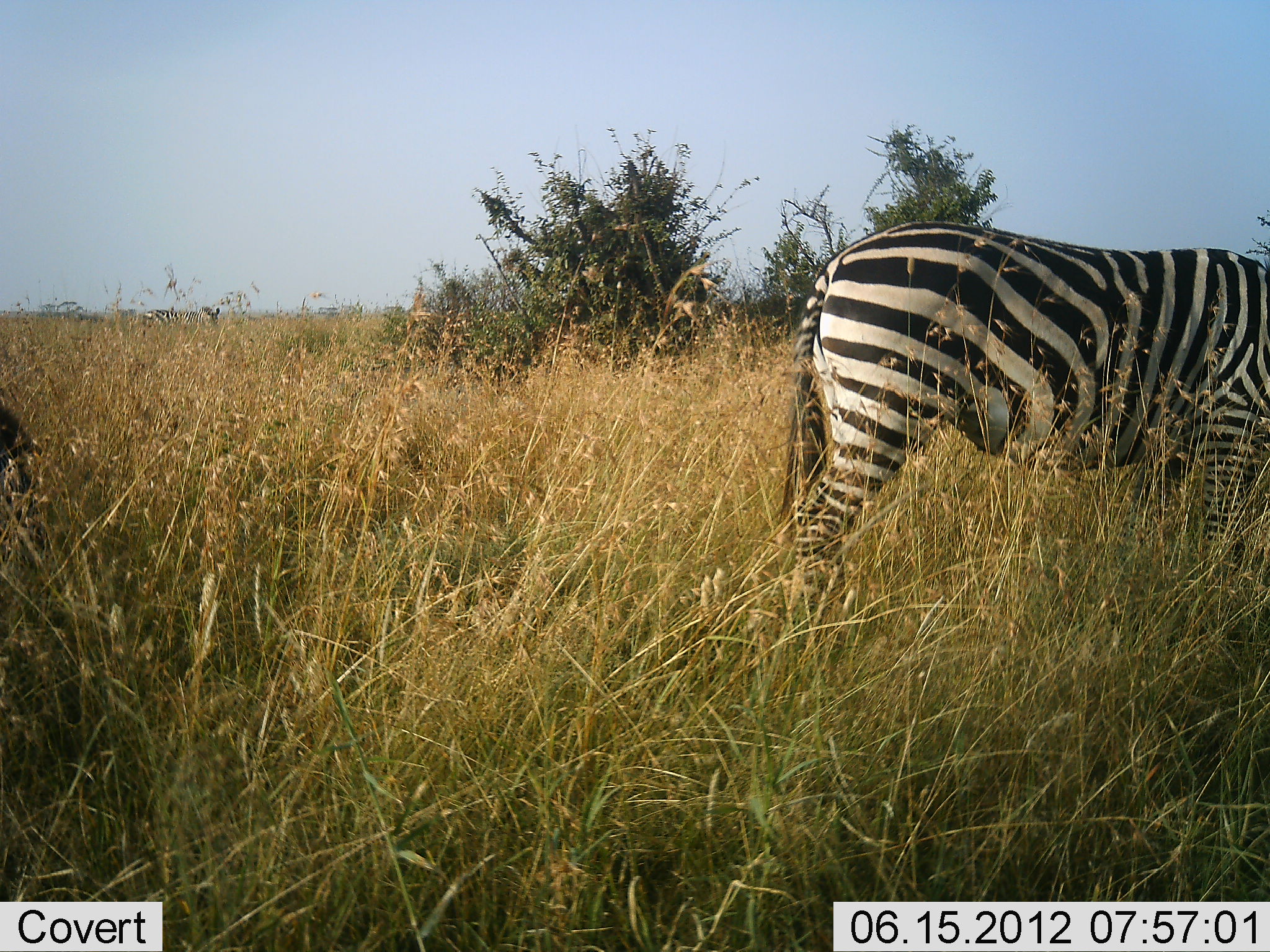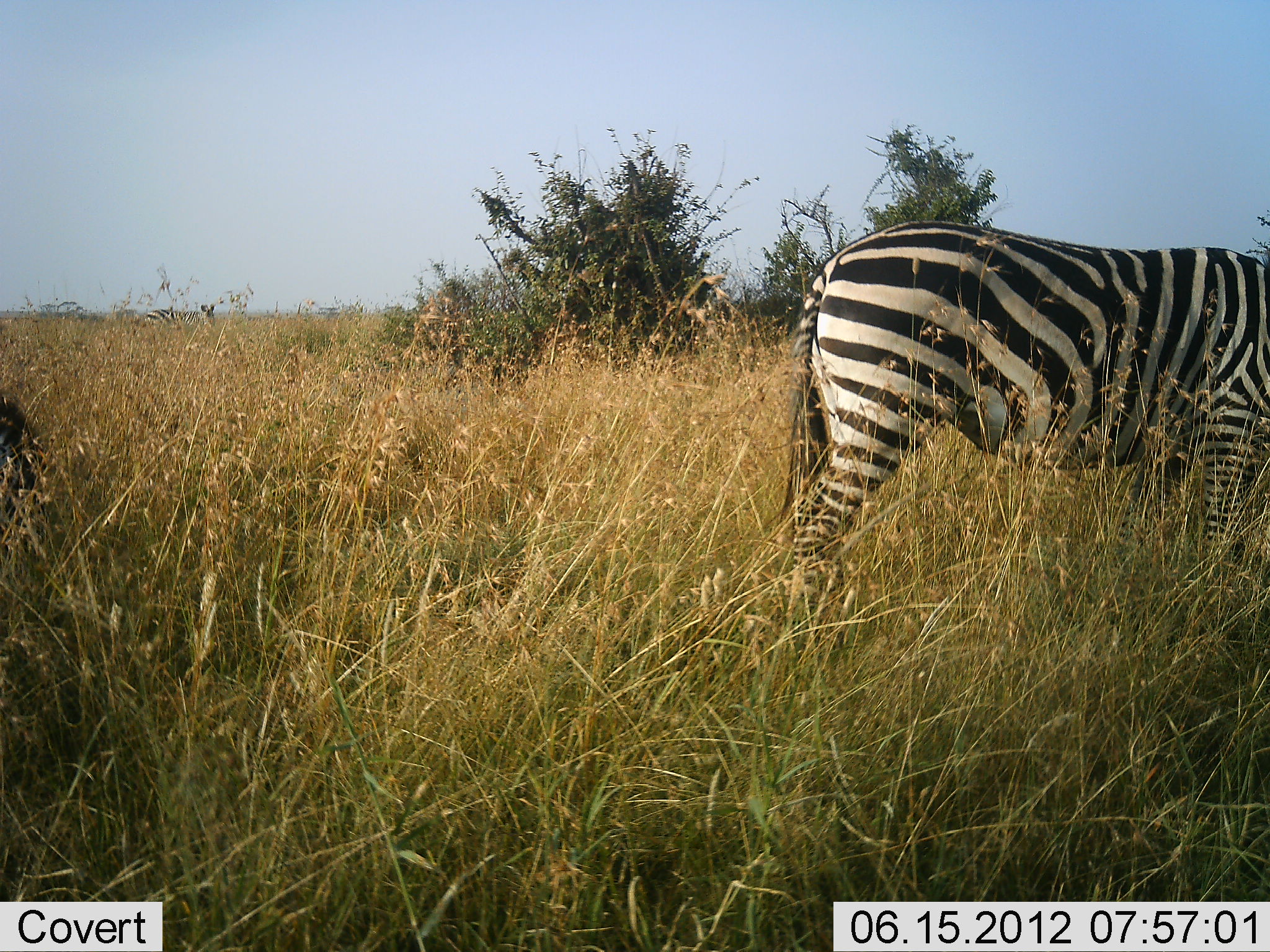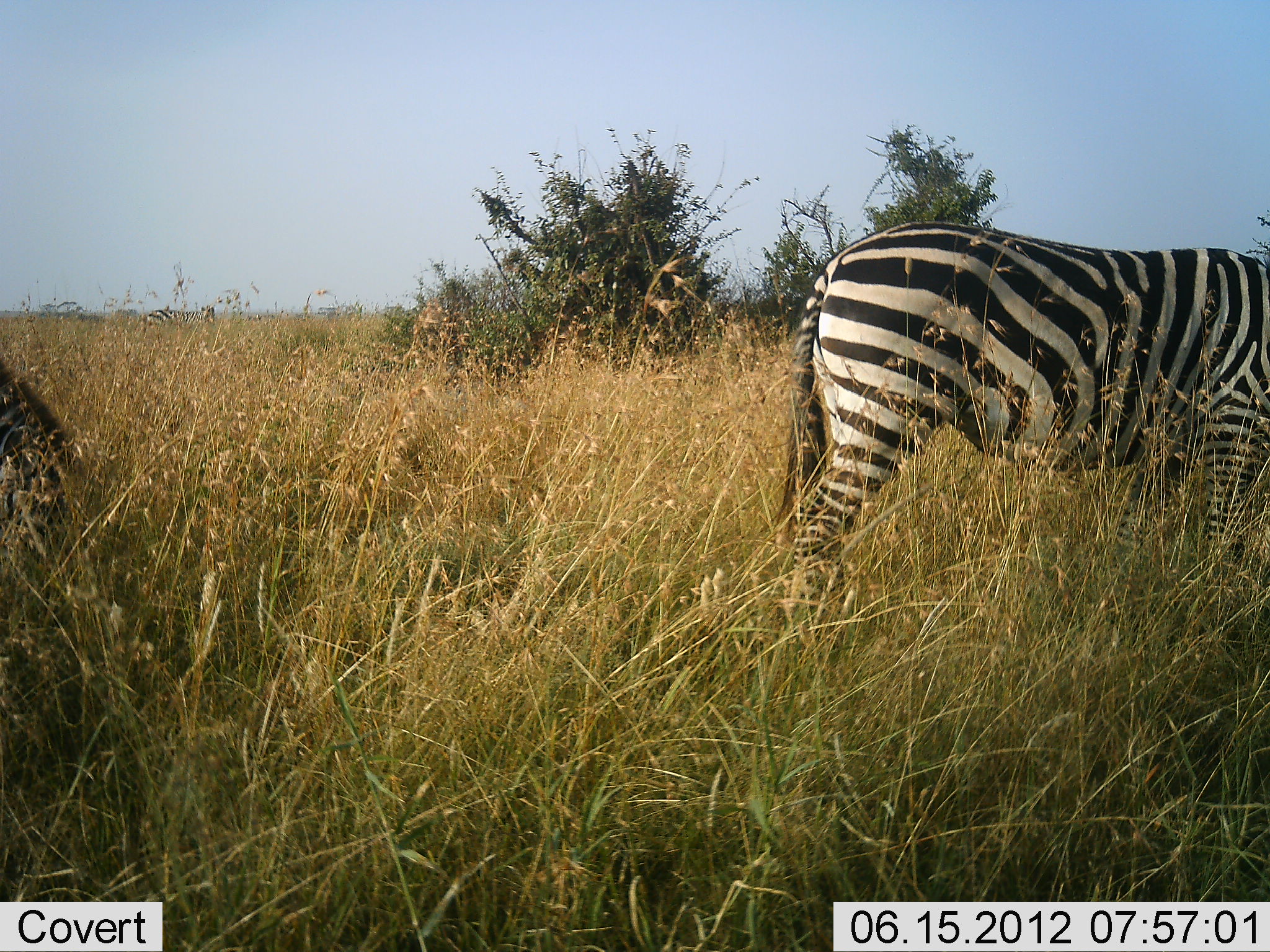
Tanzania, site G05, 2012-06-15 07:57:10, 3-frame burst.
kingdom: Animalia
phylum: Chordata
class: Mammalia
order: Perissodactyla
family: Equidae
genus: Equus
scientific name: Equus quagga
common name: plains zebra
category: zebra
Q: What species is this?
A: Zebra (plains zebra) (Equus quagga).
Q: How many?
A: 2.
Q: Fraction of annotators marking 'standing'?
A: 60%.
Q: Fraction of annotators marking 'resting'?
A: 0%.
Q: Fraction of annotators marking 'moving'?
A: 10%.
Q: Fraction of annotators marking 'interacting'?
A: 0%.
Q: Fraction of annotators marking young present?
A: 0%.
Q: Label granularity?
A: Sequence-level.